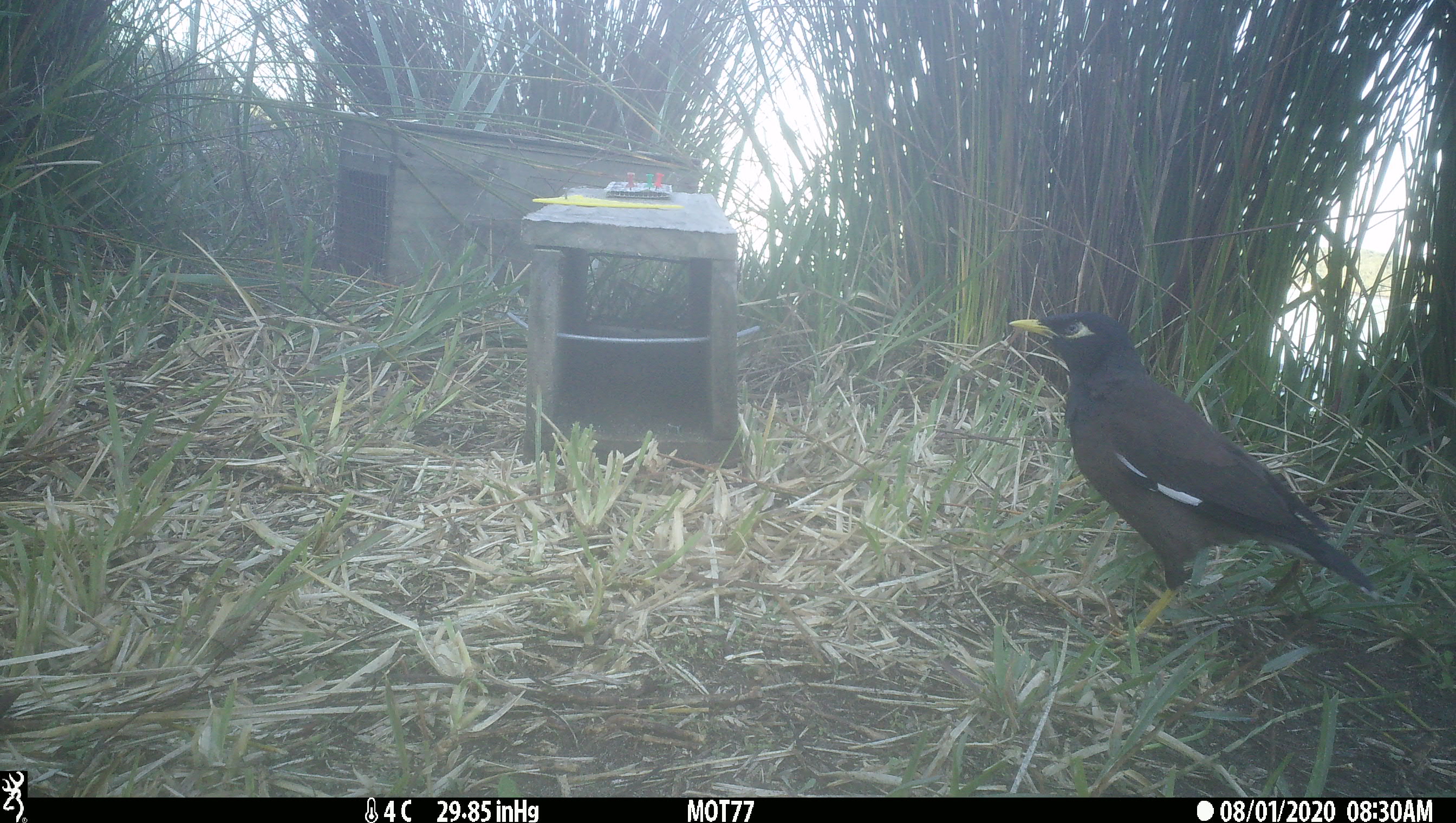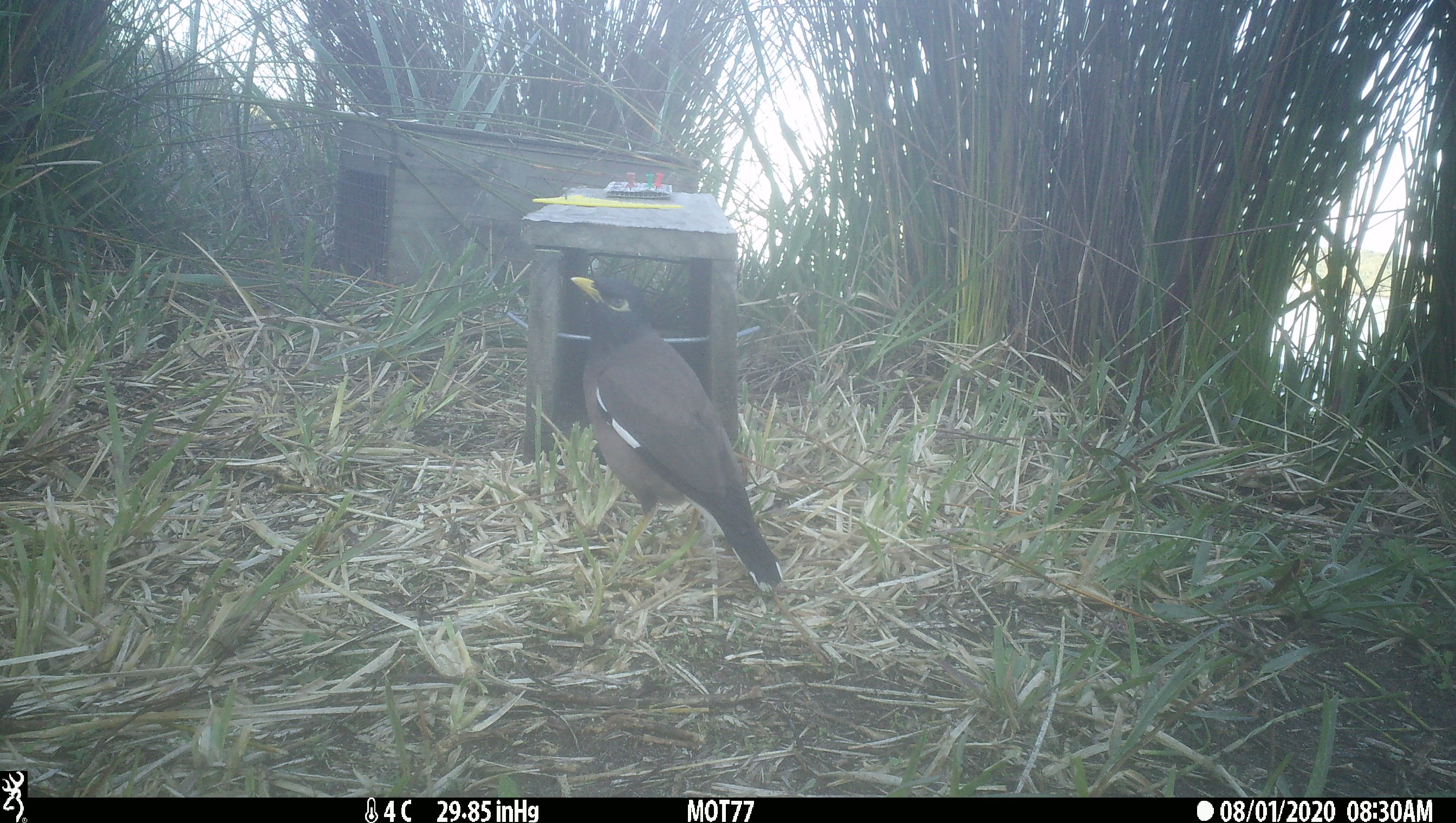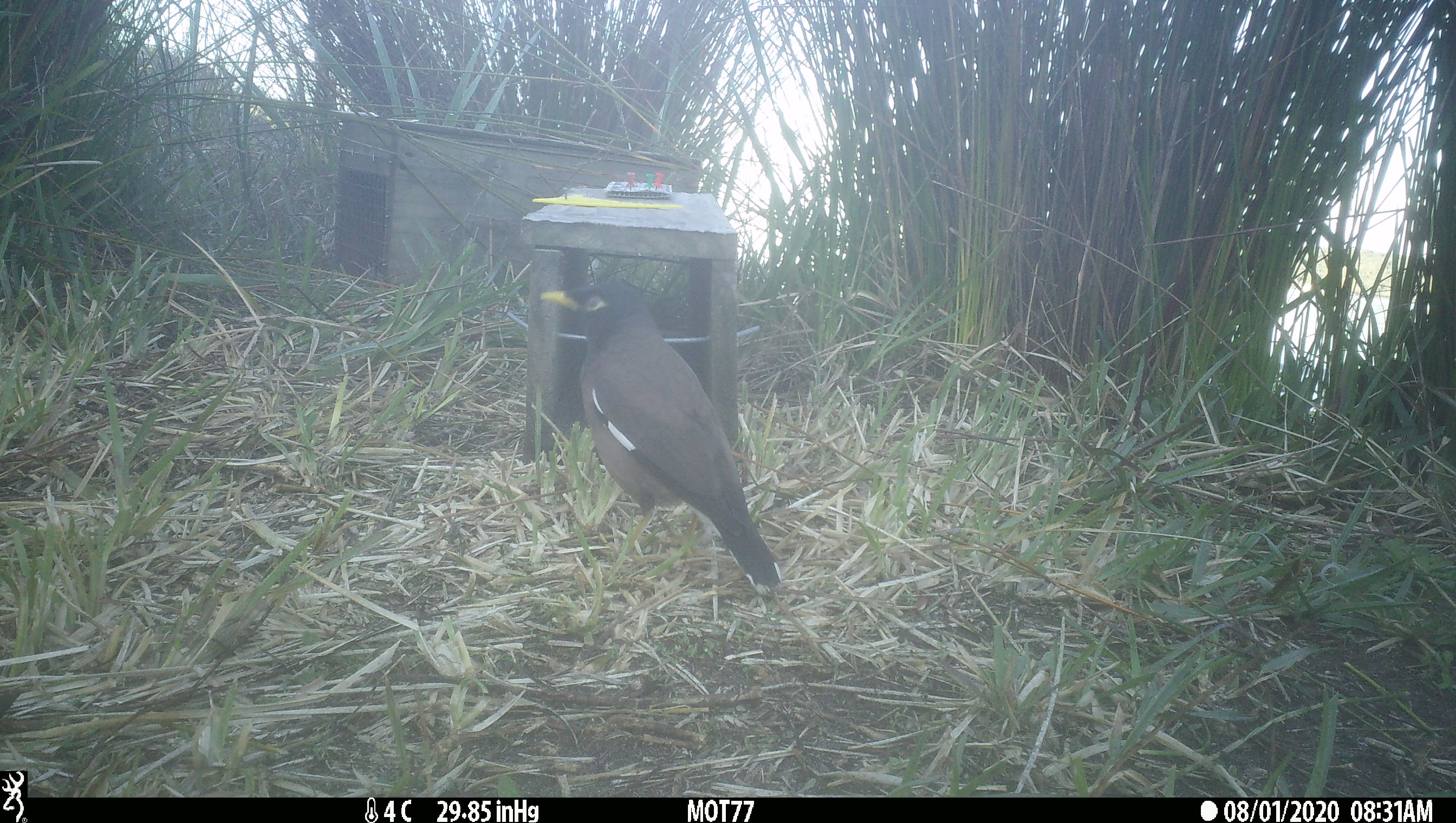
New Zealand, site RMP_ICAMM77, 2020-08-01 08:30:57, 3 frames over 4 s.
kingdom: Animalia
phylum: Chordata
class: Aves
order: Passeriformes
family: Sturnidae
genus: Acridotheres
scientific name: Acridotheres tristis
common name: common myna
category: myna